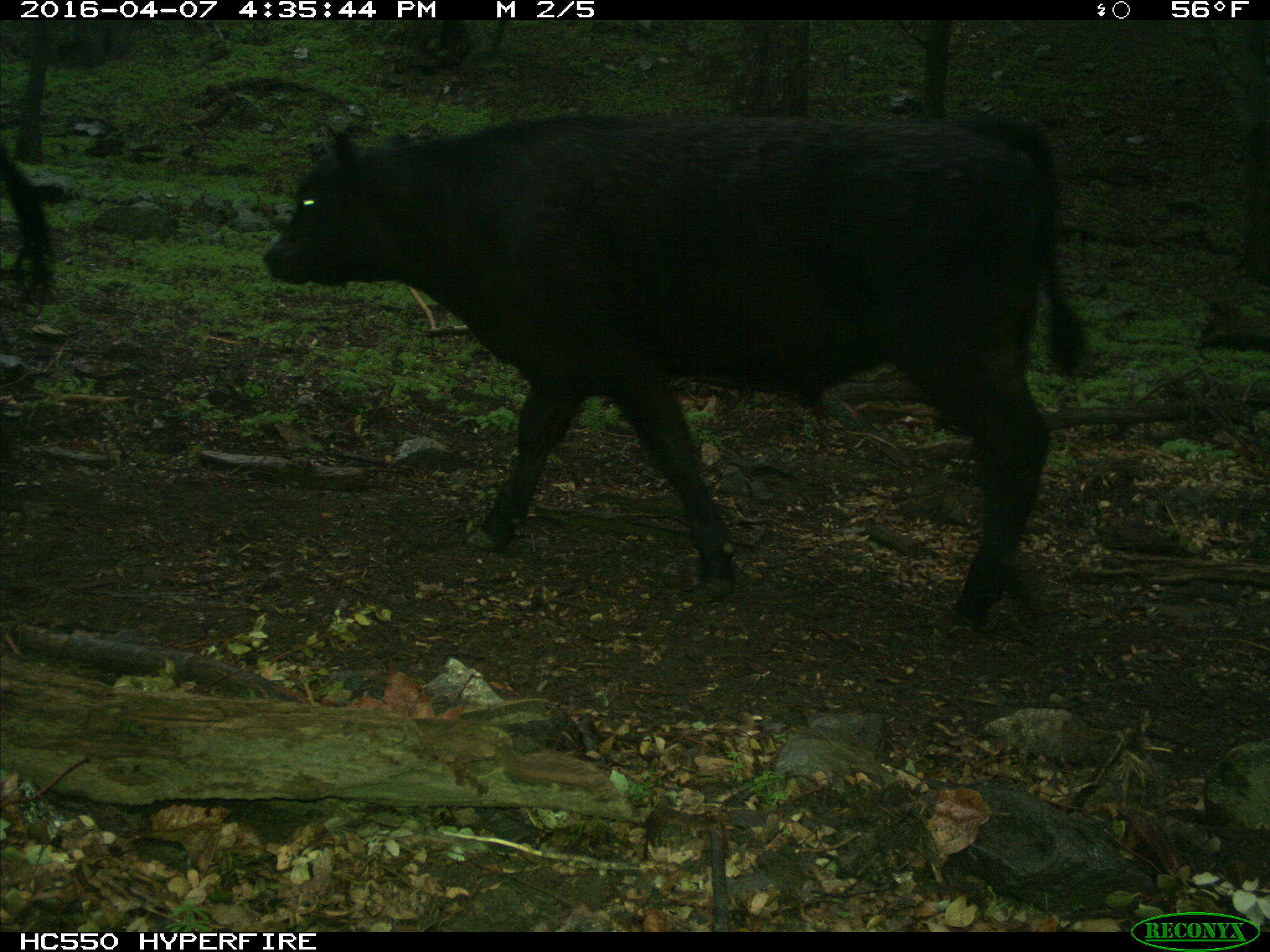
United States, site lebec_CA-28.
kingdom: Animalia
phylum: Chordata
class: Mammalia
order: Artiodactyla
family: Bovidae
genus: Bos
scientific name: Bos taurus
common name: domestic cow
Bos taurus (domestic cow).